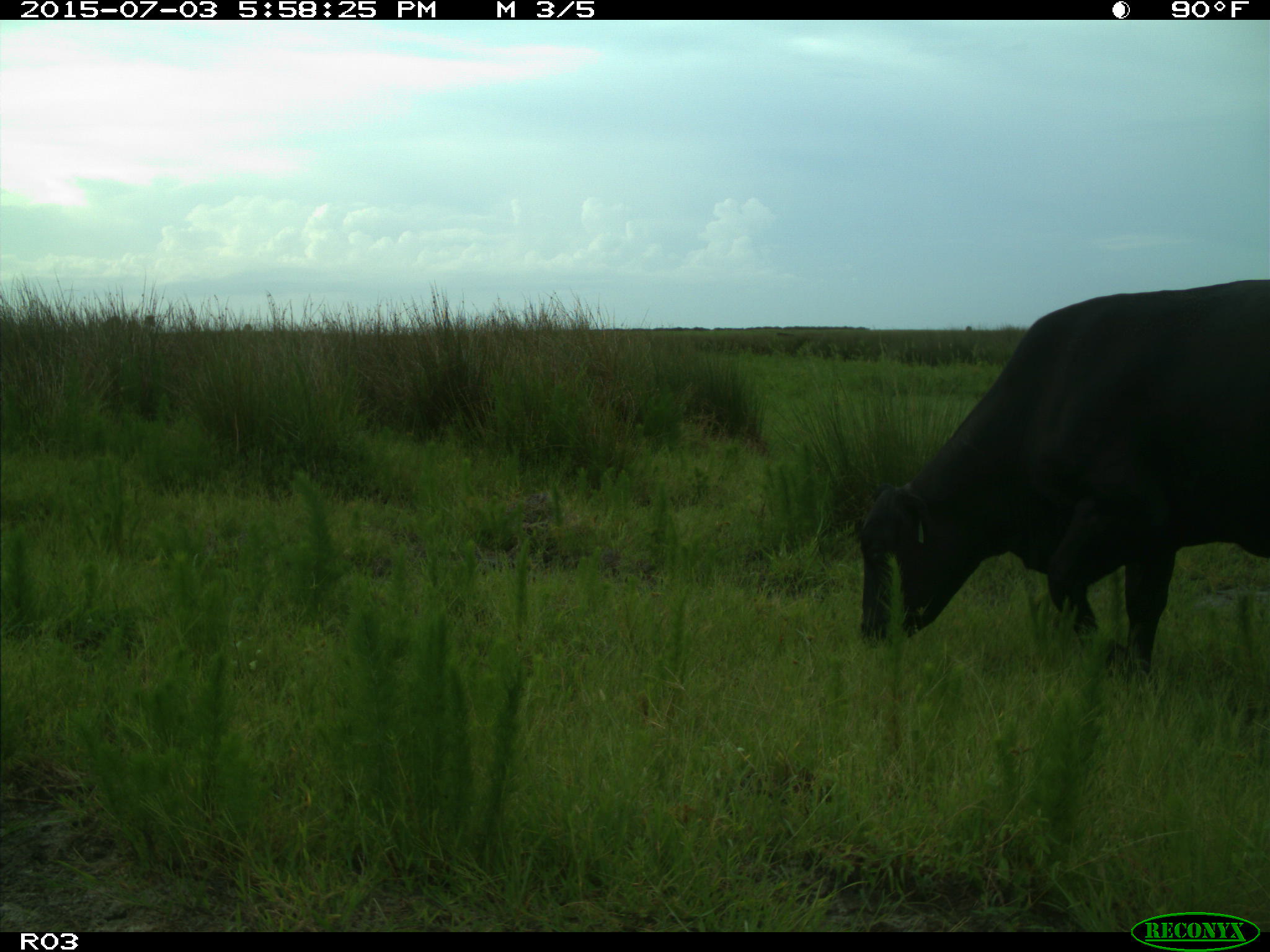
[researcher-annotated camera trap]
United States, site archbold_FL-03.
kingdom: Animalia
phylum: Chordata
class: Mammalia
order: Artiodactyla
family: Bovidae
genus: Bos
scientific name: Bos taurus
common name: domestic cow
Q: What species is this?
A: Bos taurus (domestic cow).